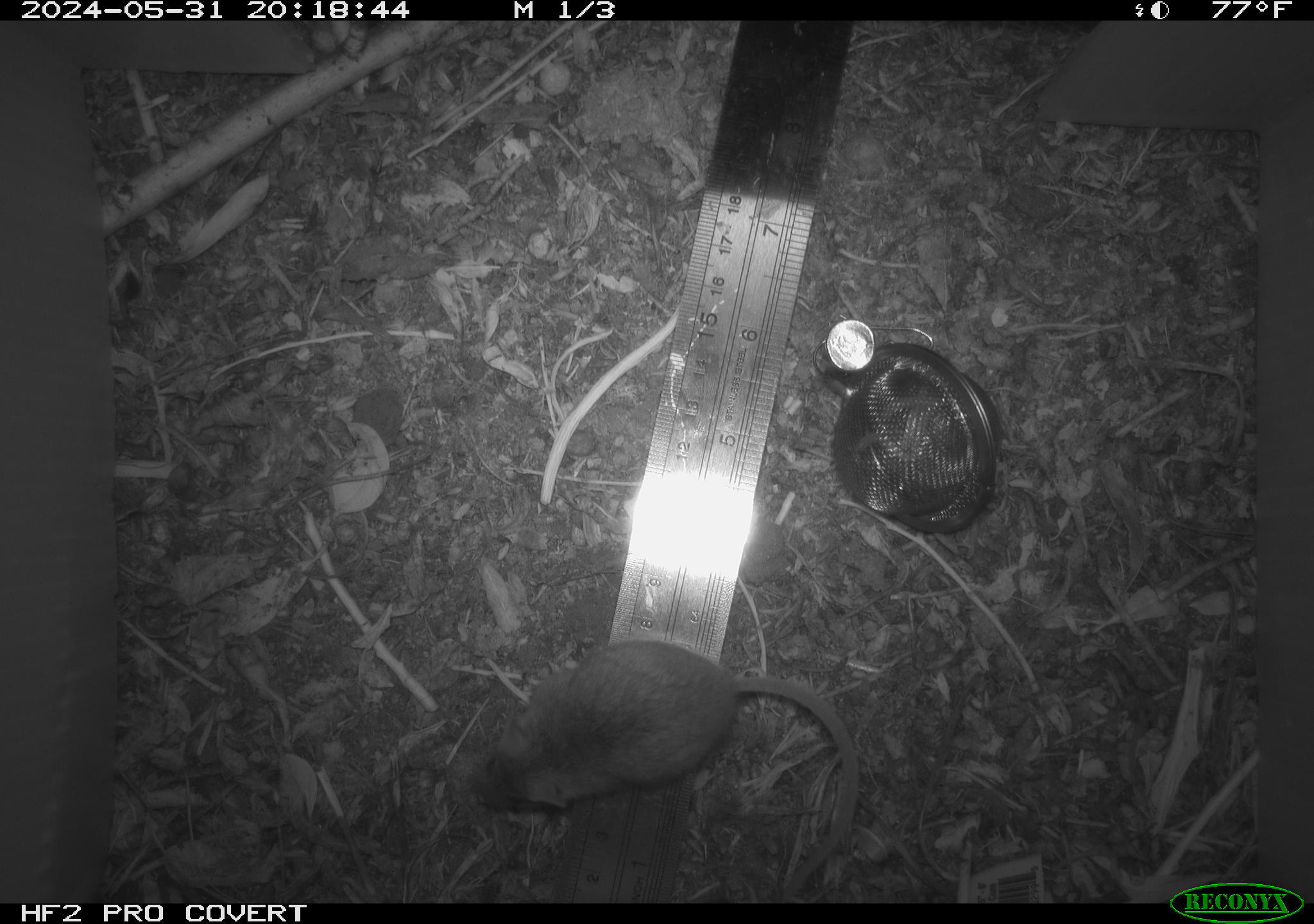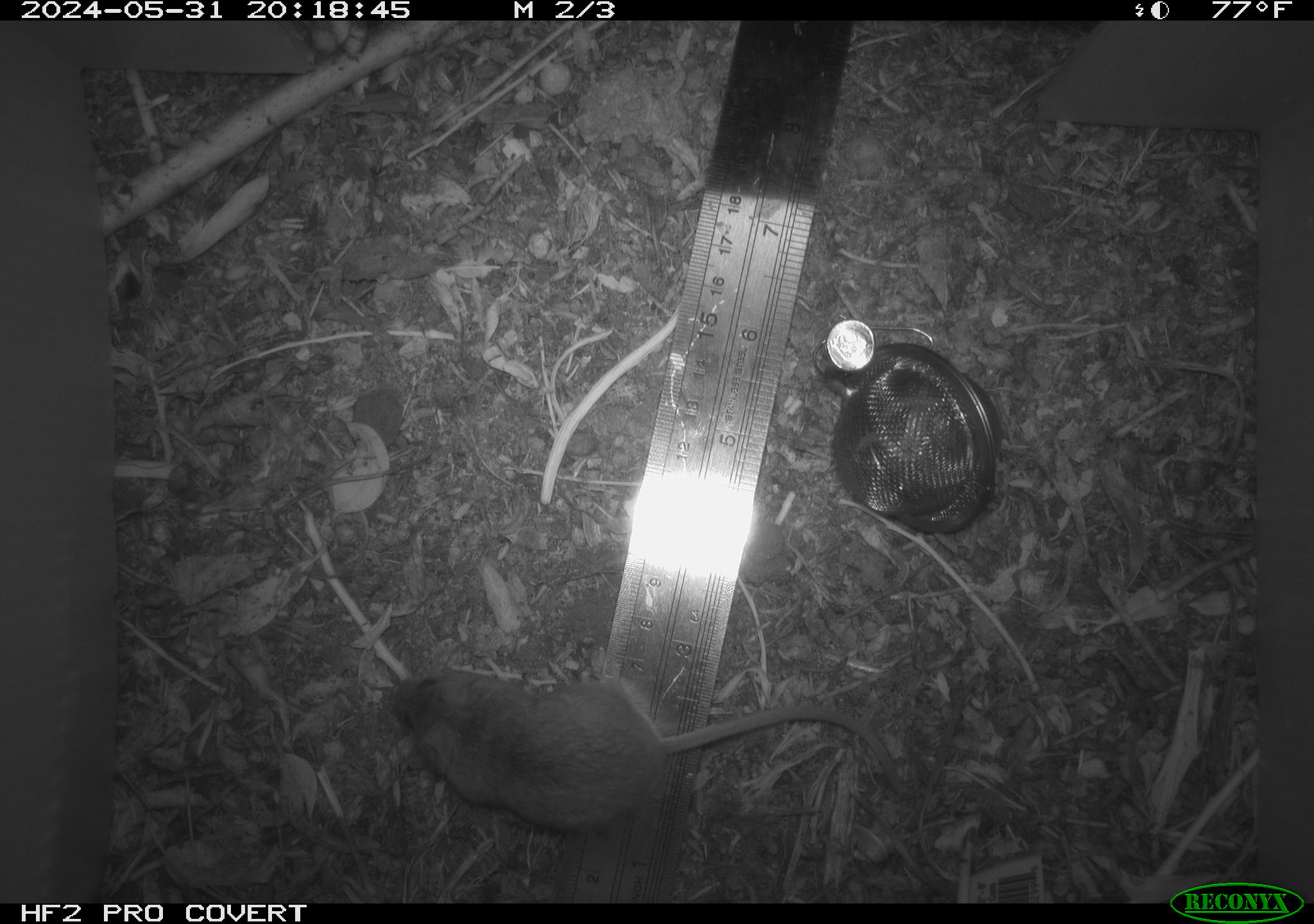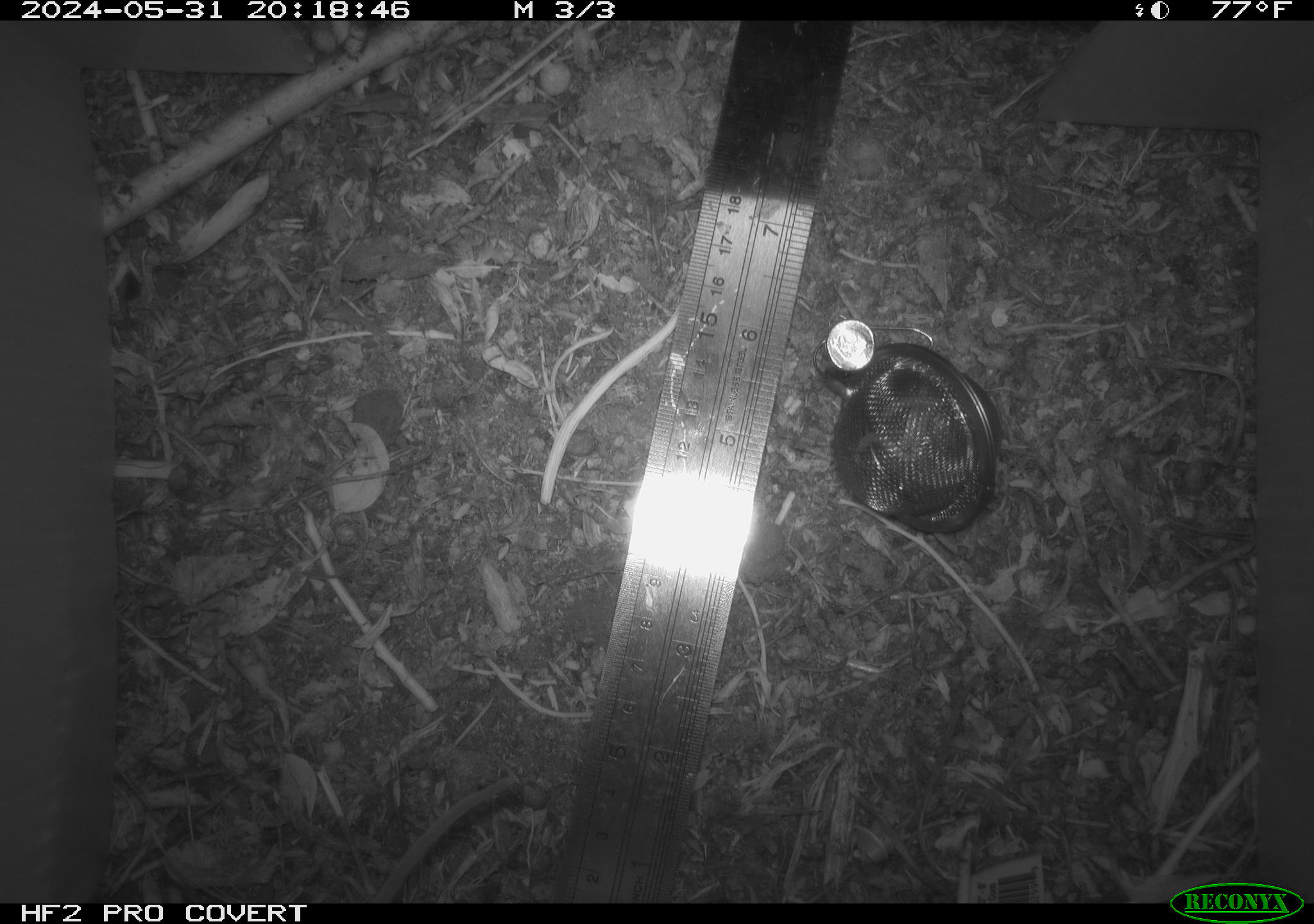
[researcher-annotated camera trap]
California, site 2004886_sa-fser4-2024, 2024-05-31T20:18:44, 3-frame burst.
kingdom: Animalia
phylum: Chordata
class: Mammalia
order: Rodentia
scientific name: Rodentia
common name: rodent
Rodent (Rodentia).